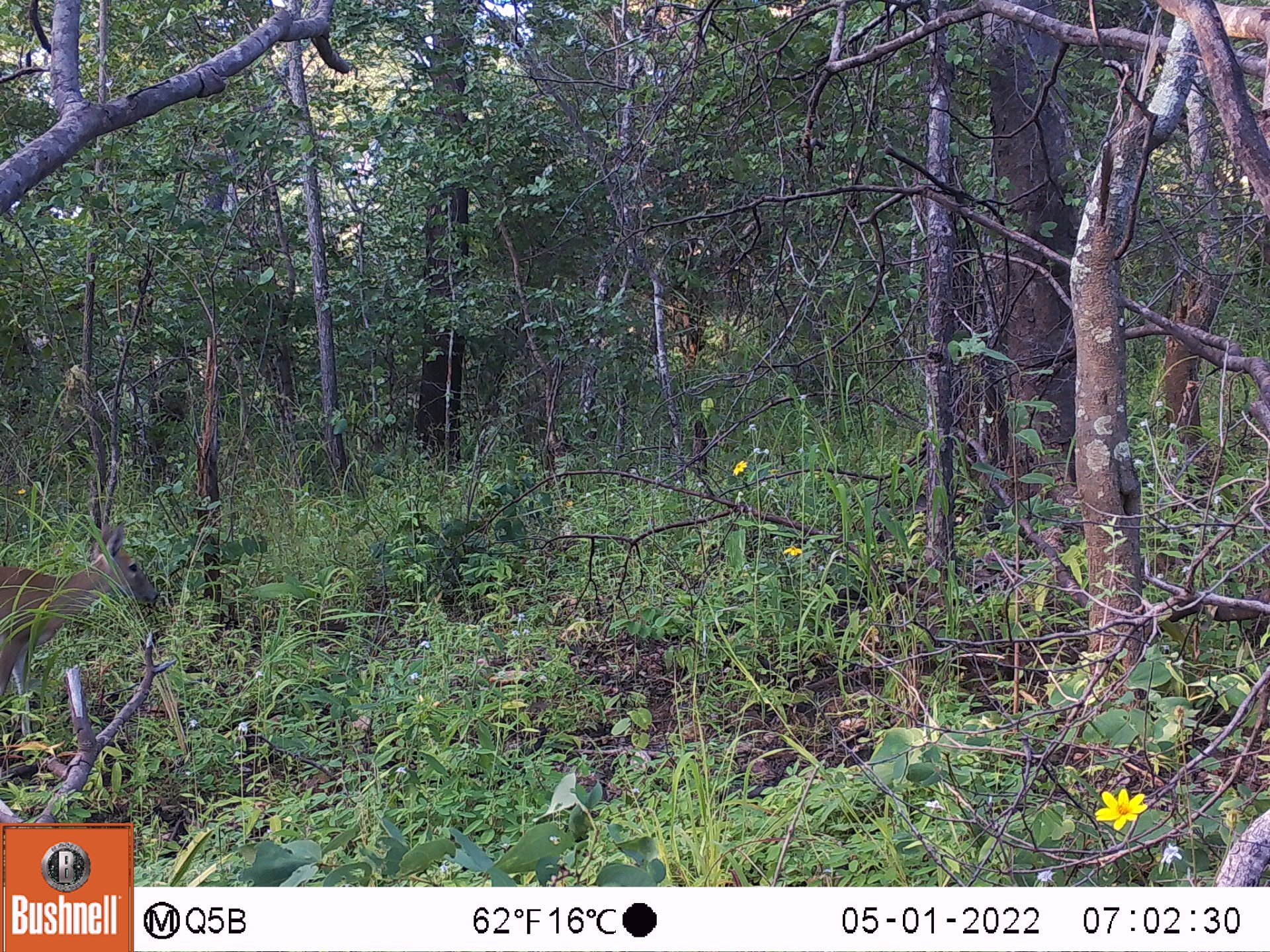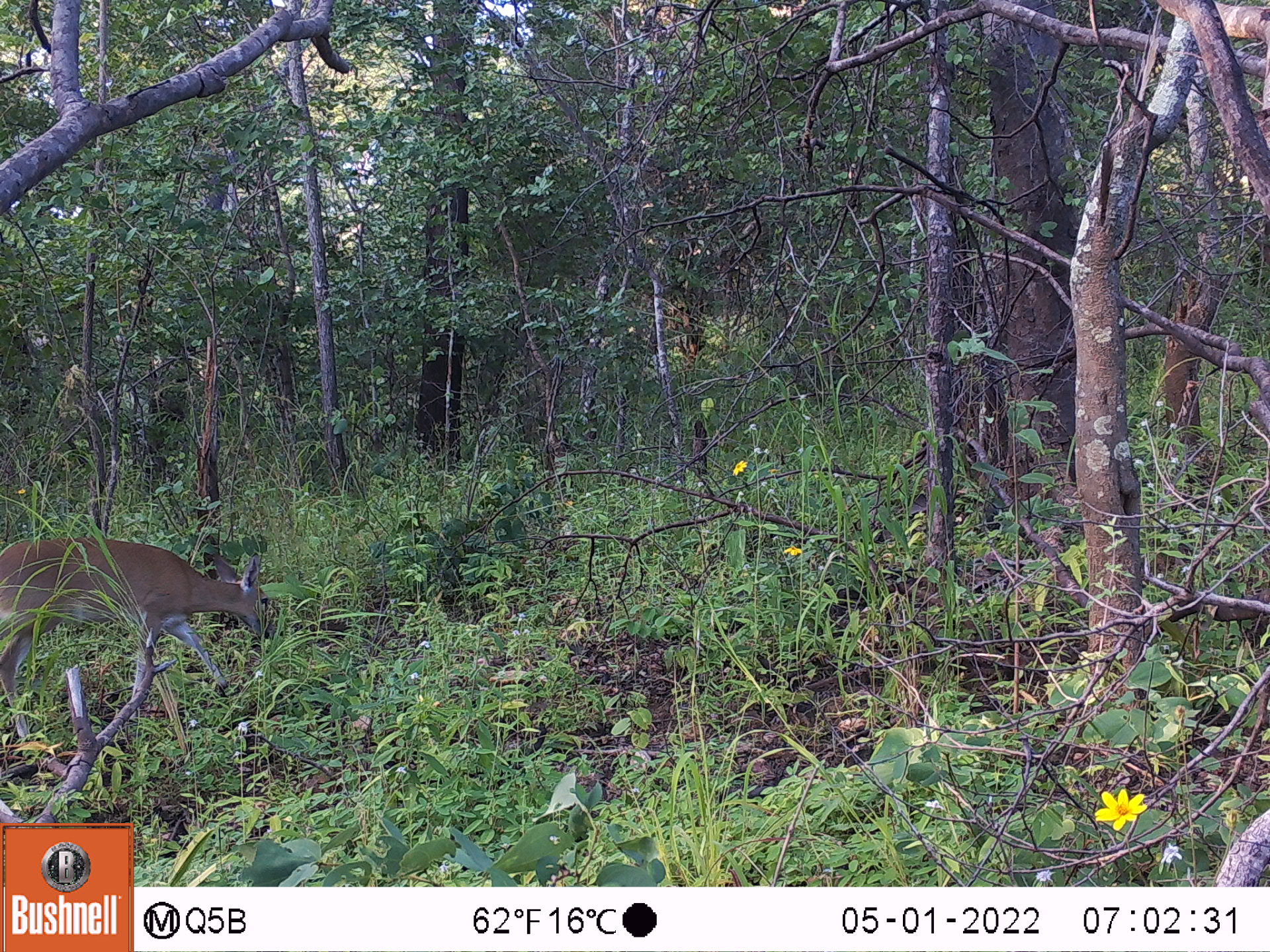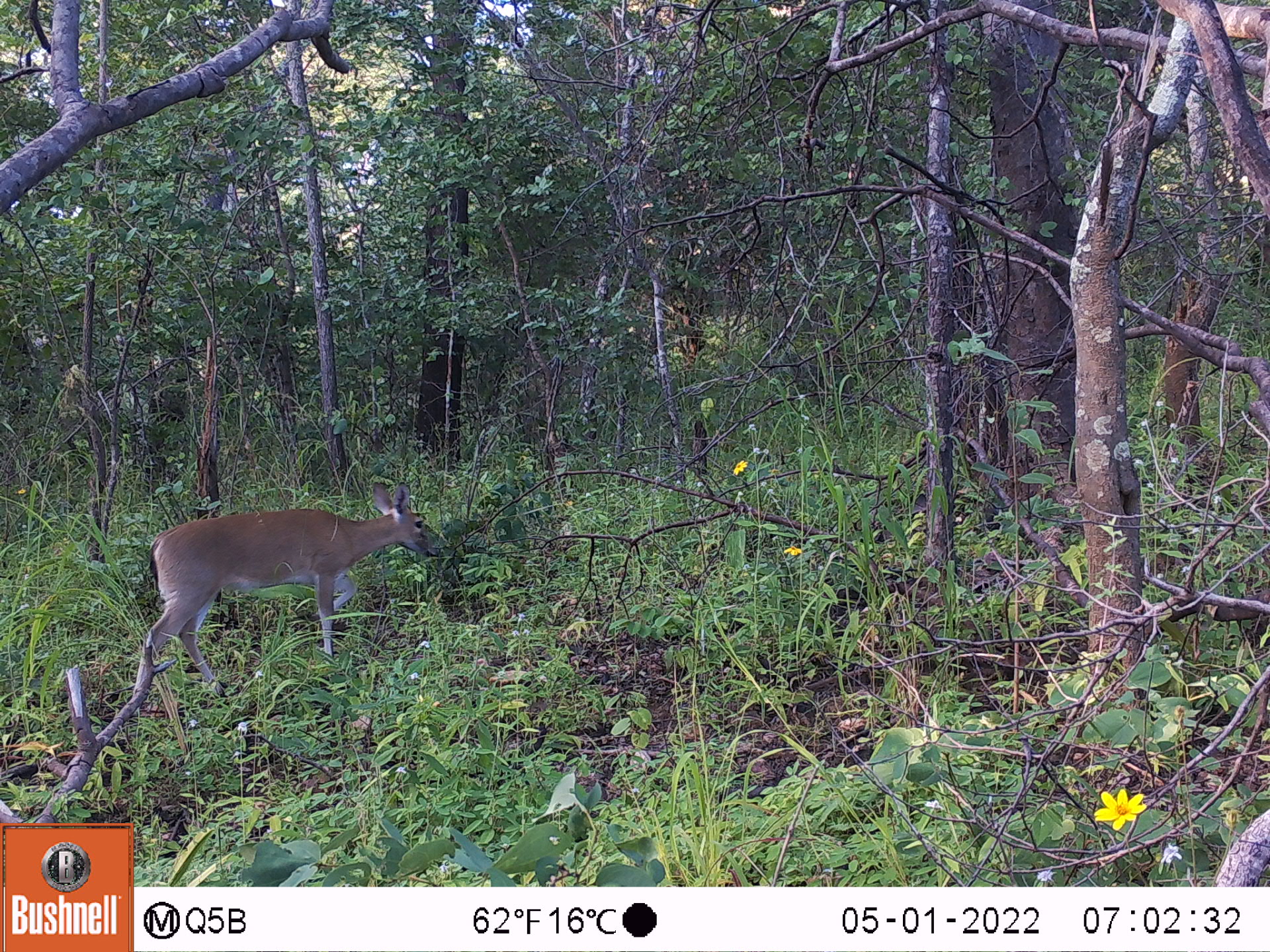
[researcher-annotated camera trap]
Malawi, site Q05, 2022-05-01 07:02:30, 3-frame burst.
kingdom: Animalia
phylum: Chordata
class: Mammalia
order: Artiodactyla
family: Bovidae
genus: Sylvicapra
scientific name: Sylvicapra grimmia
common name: common duiker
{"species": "common duiker (Sylvicapra grimmia)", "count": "1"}